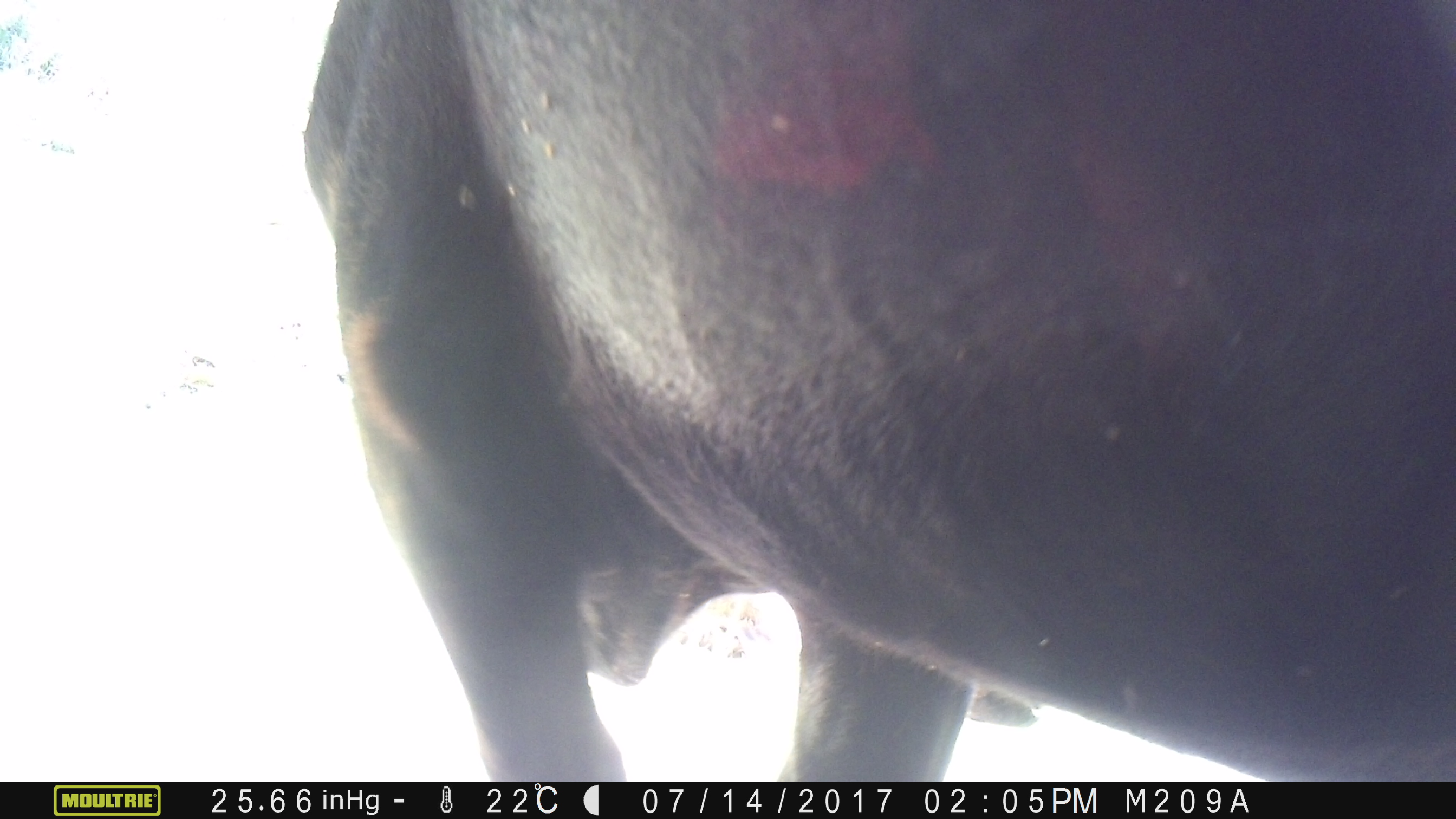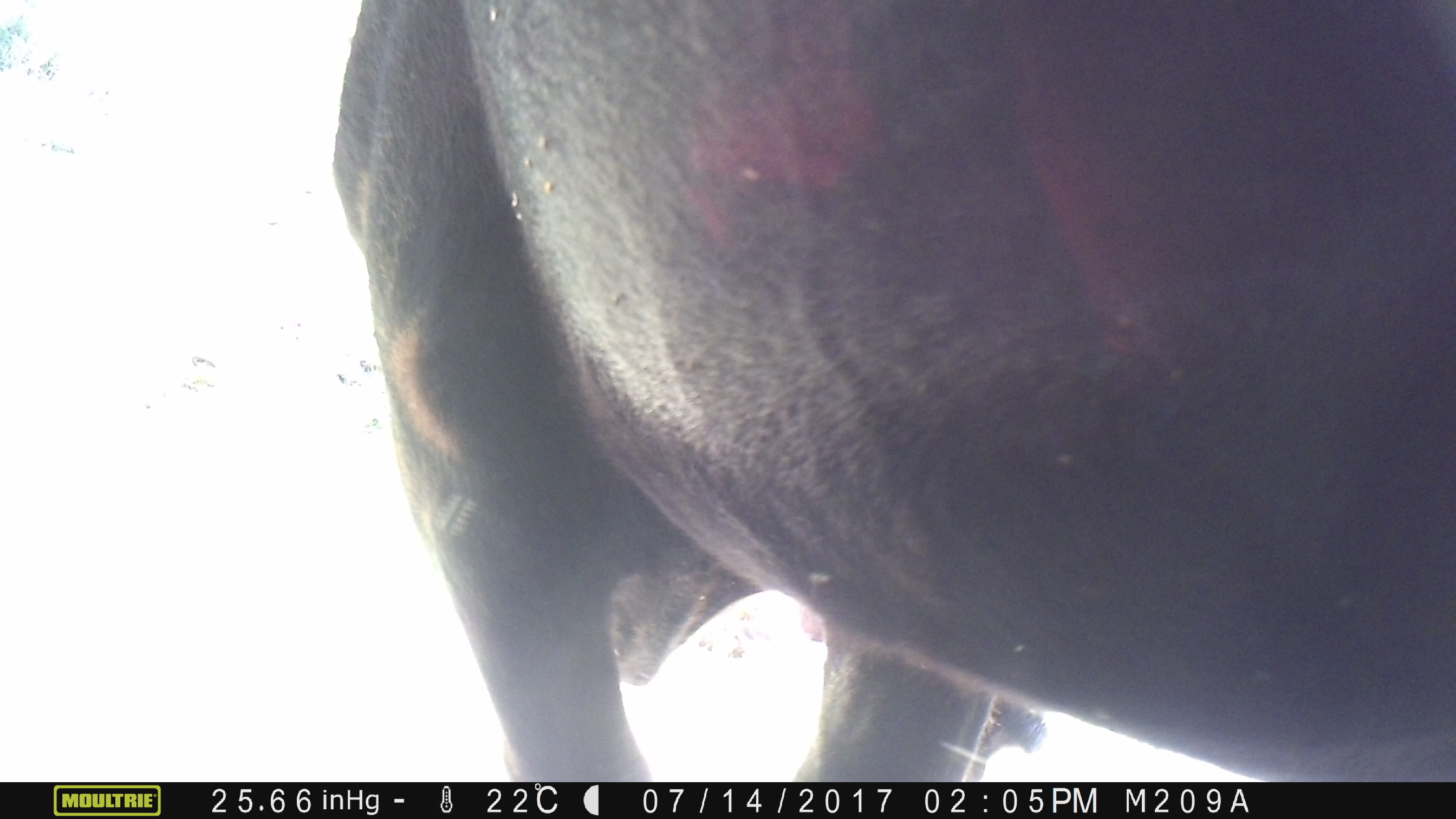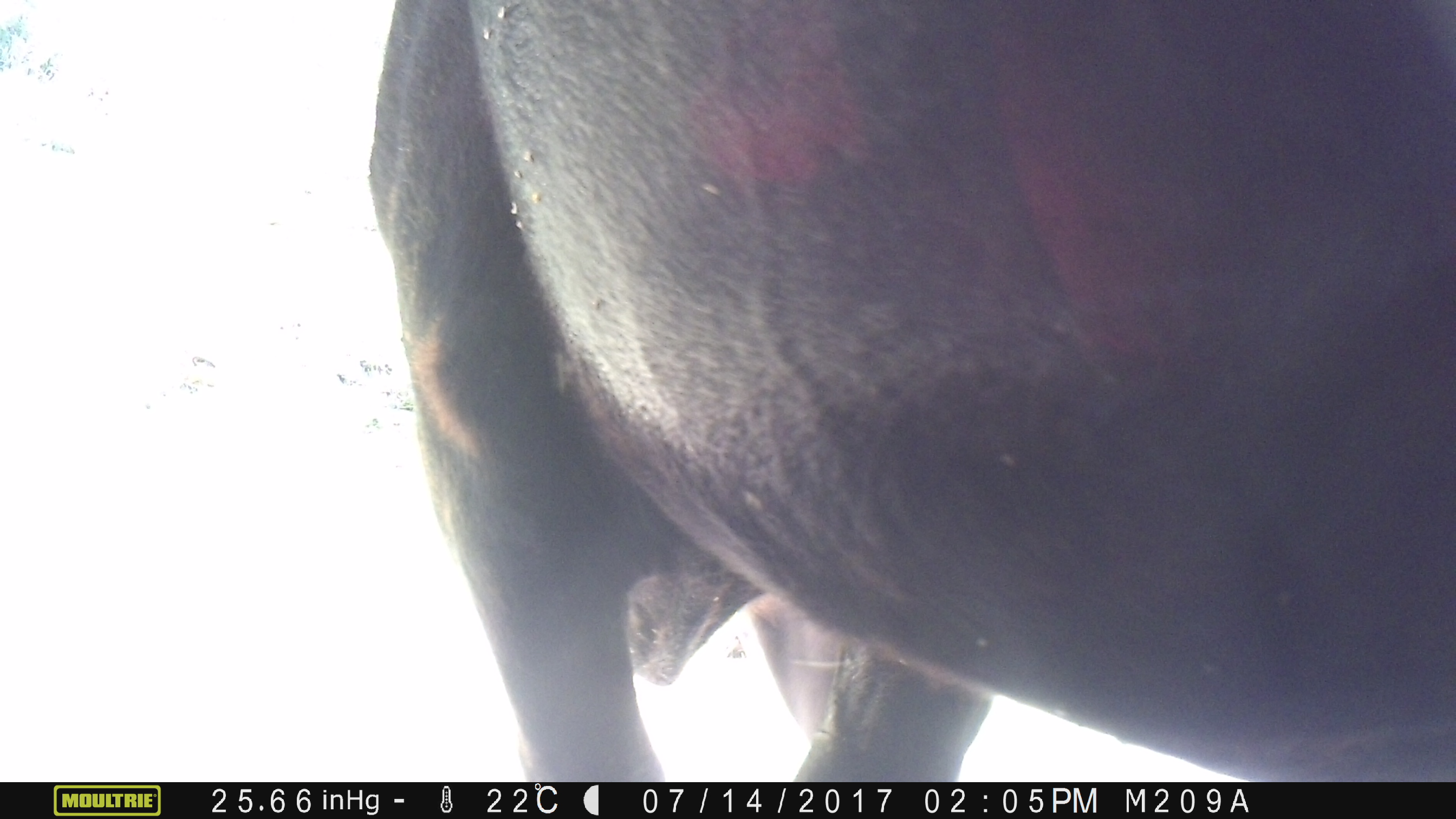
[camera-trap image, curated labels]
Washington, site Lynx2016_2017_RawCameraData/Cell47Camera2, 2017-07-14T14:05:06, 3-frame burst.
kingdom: Animalia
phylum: Chordata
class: Mammalia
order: Artiodactyla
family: Bovidae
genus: Bos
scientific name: Bos taurus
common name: domestic cattle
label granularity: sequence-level